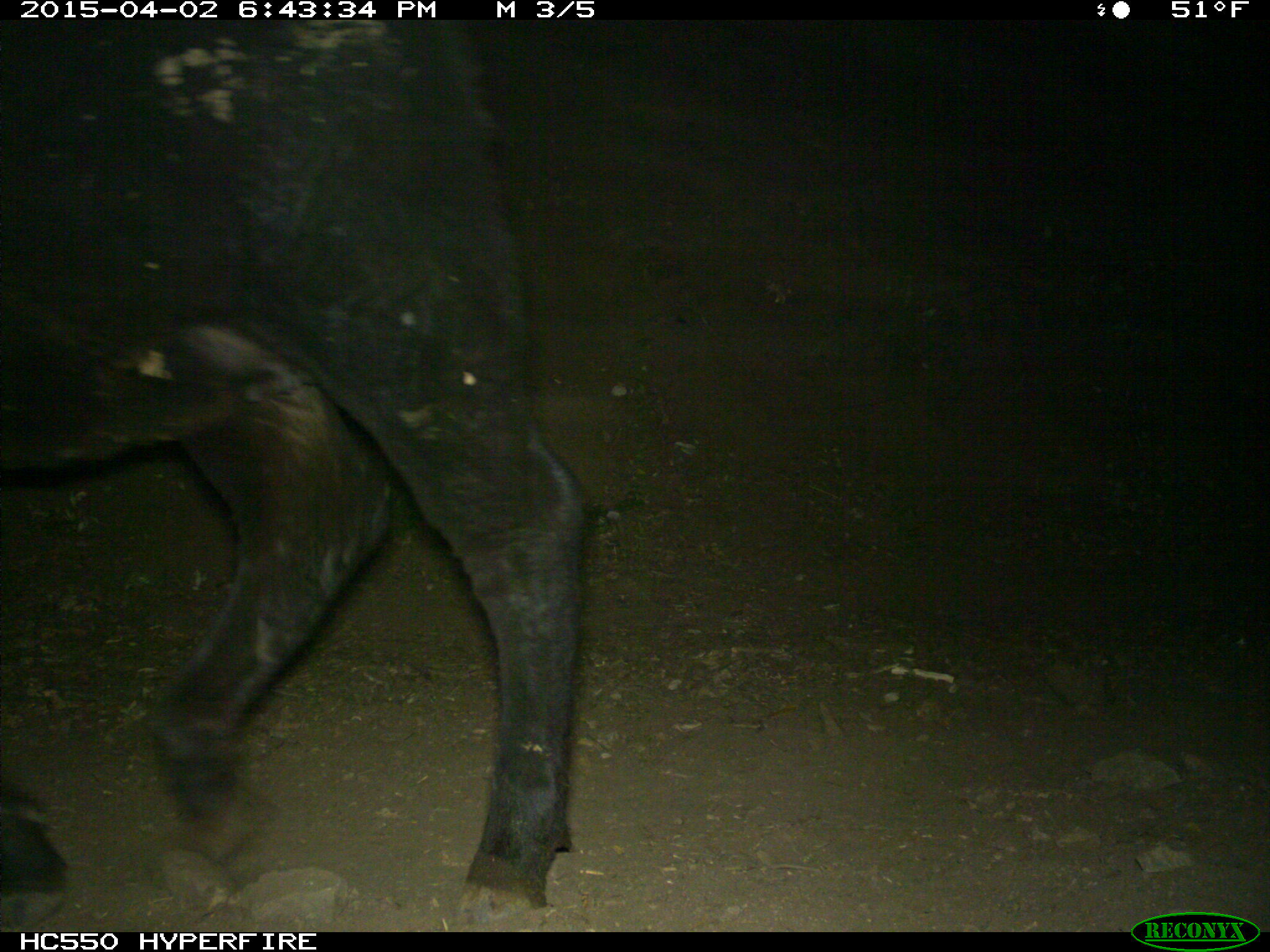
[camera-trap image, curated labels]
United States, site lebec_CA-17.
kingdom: Animalia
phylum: Chordata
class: Mammalia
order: Artiodactyla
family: Bovidae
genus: Bos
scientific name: Bos taurus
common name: domestic cow